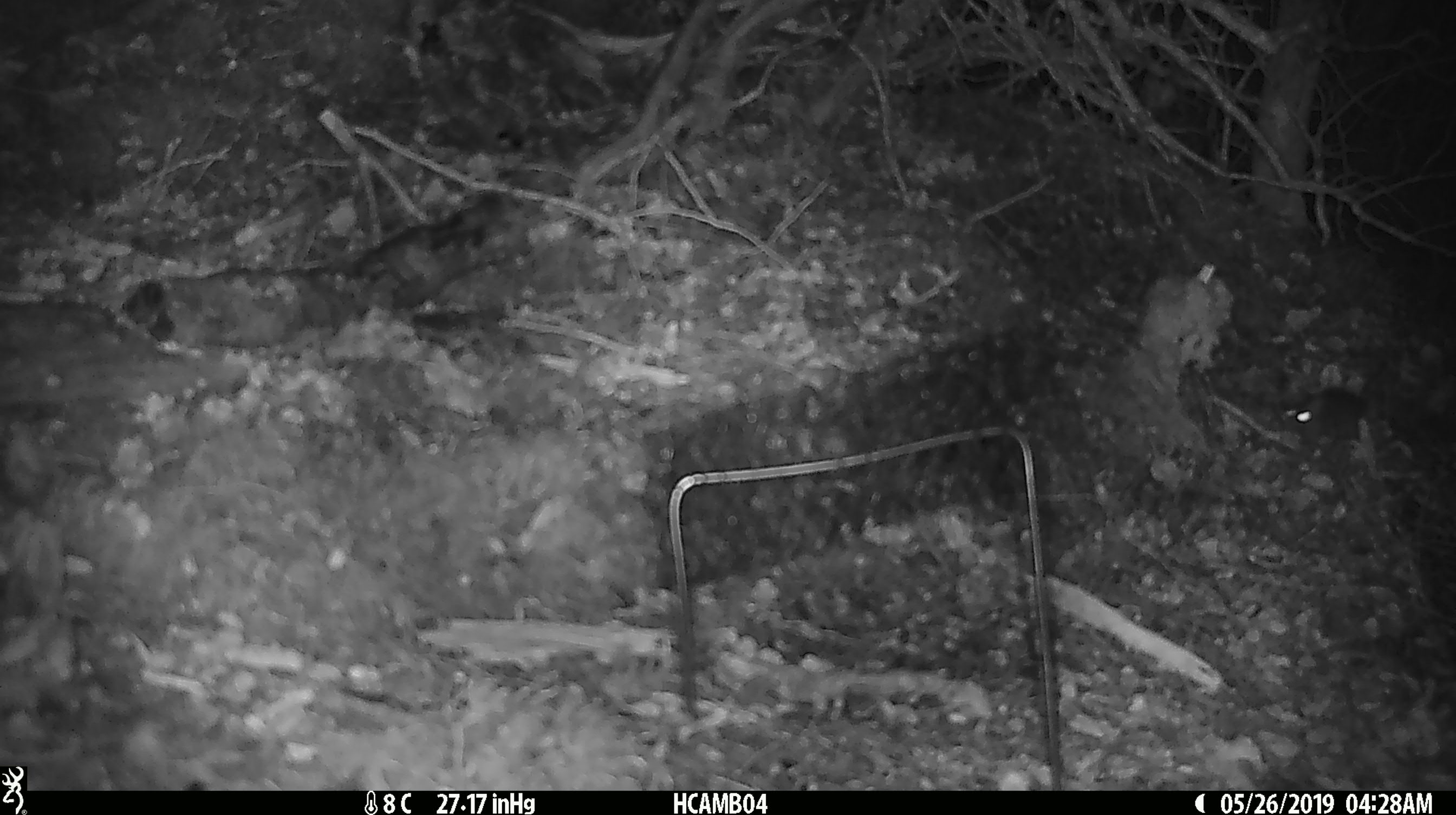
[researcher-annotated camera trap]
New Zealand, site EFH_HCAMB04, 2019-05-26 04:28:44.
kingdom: Animalia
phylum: Chordata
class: Mammalia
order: Rodentia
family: Muridae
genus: Mus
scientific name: Mus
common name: mouse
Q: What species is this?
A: Mouse (Mus).